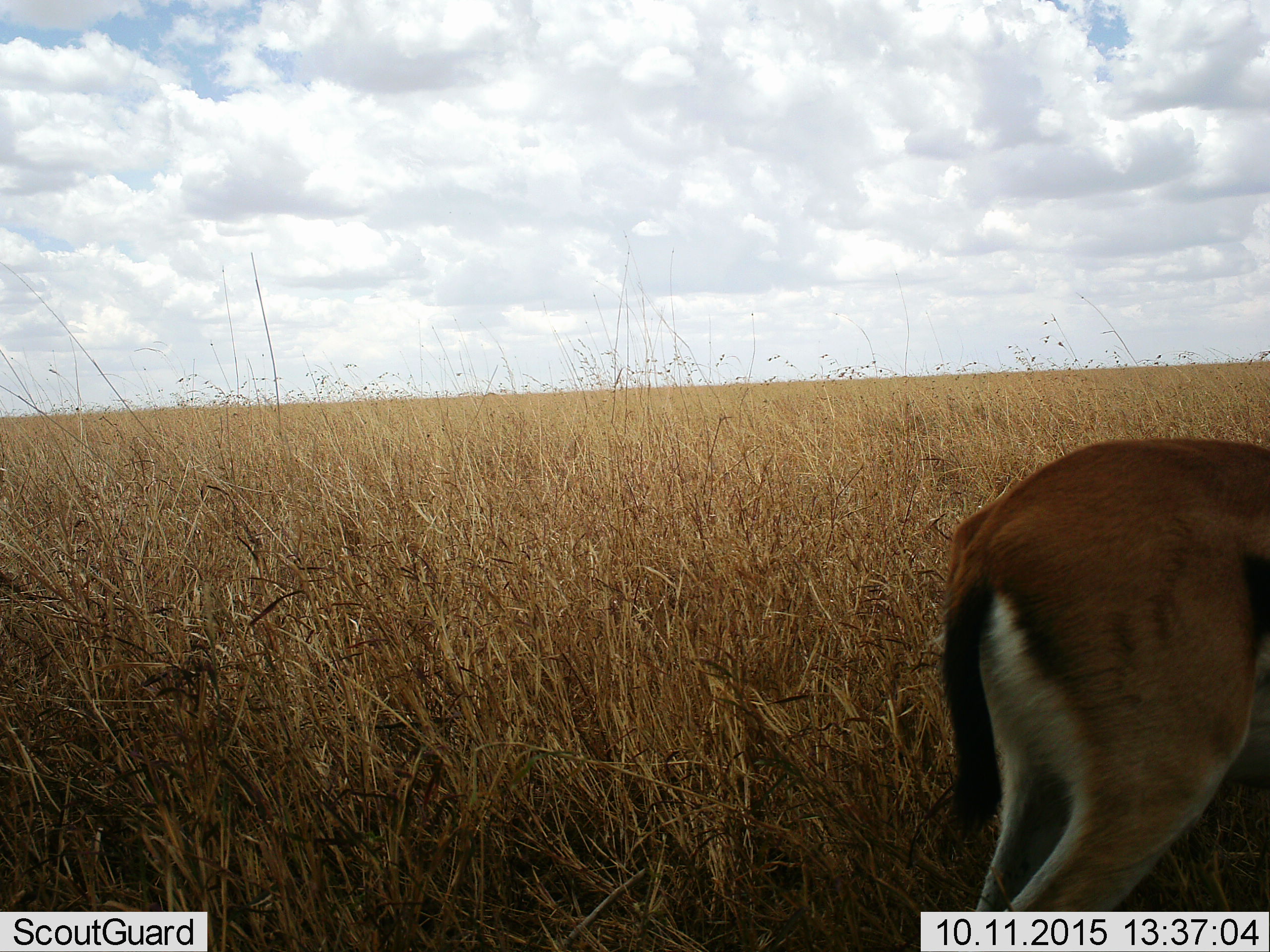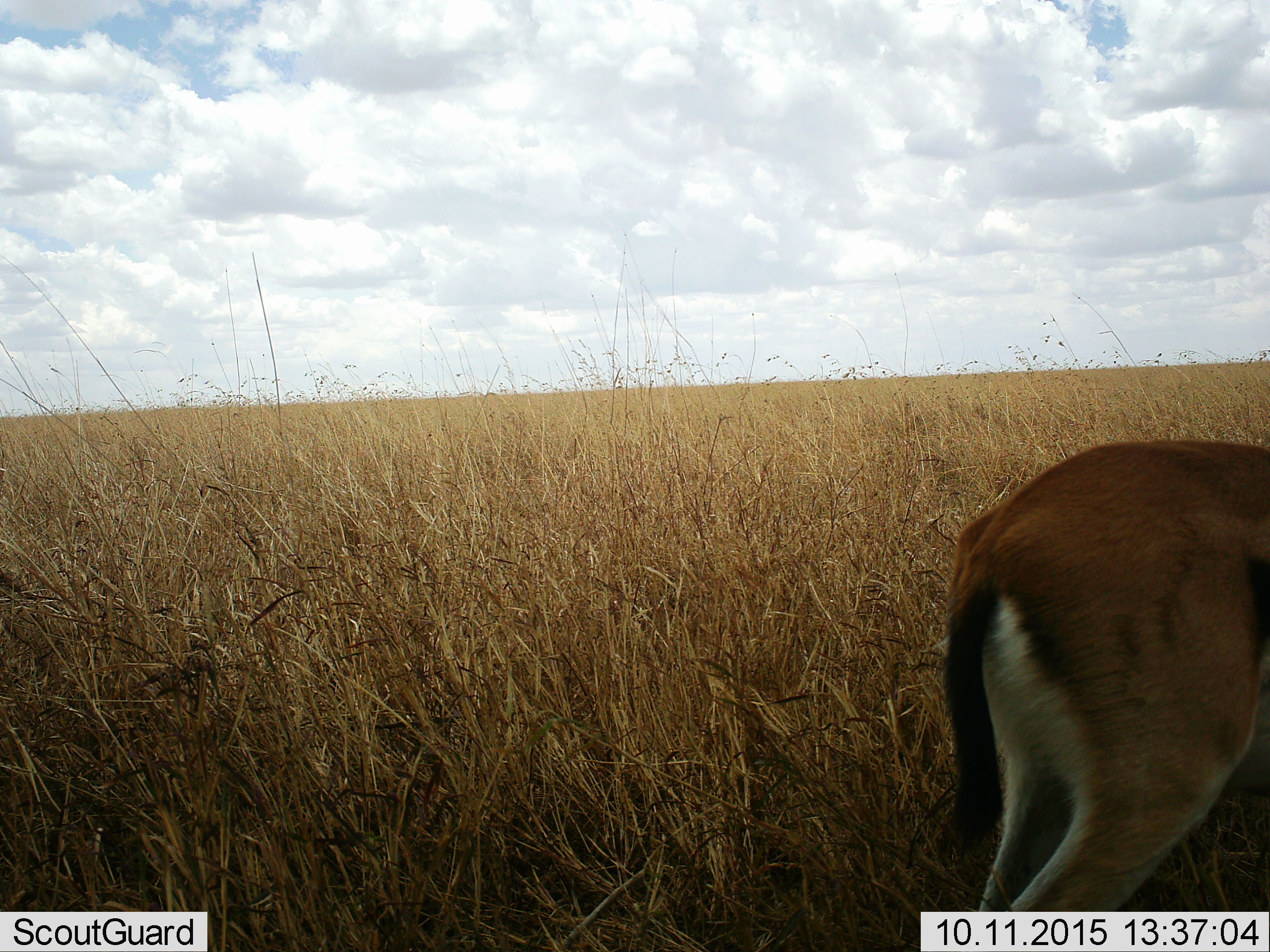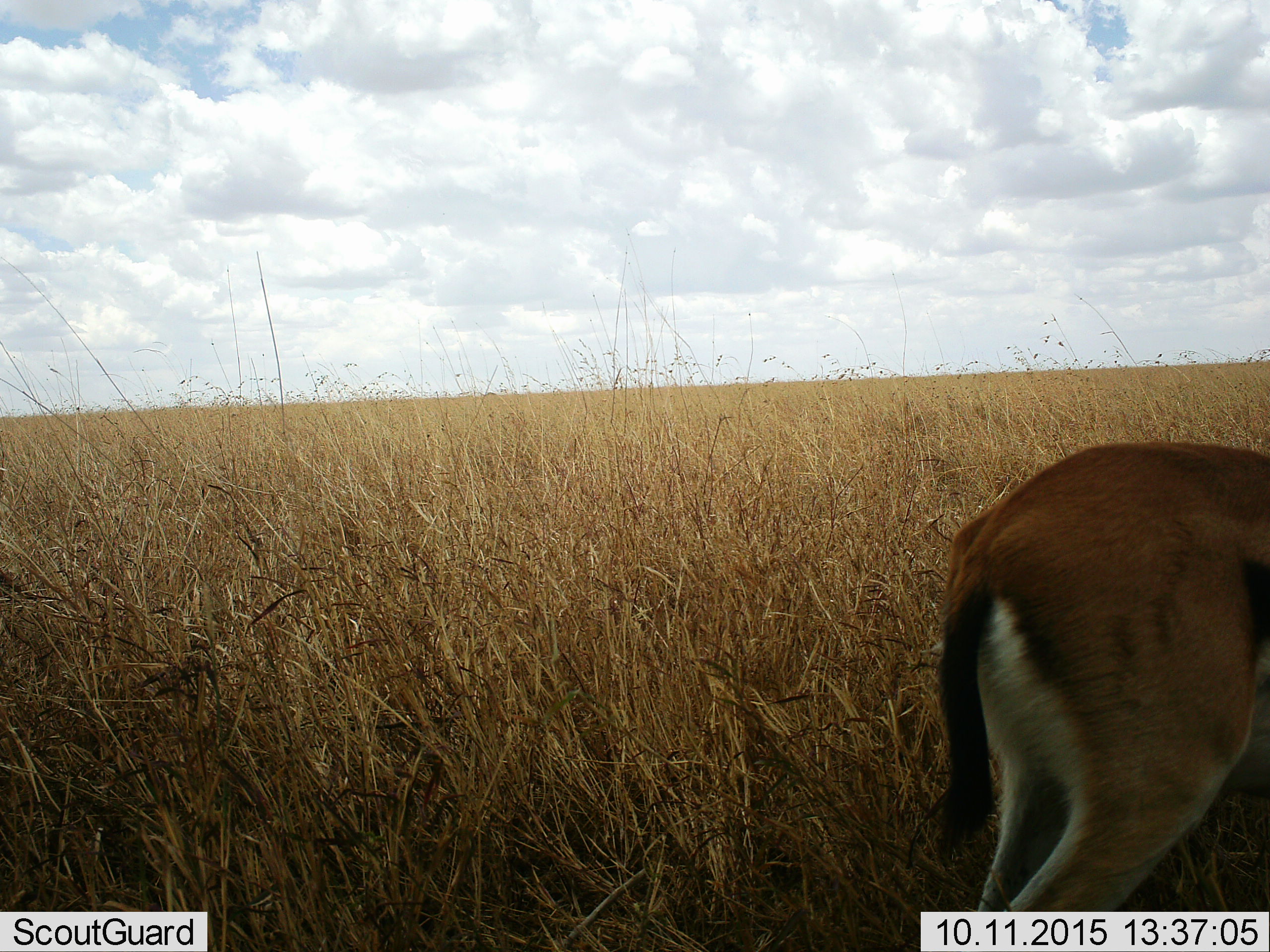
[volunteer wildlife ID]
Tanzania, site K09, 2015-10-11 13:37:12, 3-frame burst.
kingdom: Animalia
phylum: Chordata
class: Mammalia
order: Artiodactyla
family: Bovidae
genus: Eudorcas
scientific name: Eudorcas thomsonii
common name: thomson's gazelle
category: gazellethomsons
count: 1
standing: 100%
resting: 0%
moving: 0%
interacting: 0%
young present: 0%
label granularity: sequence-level